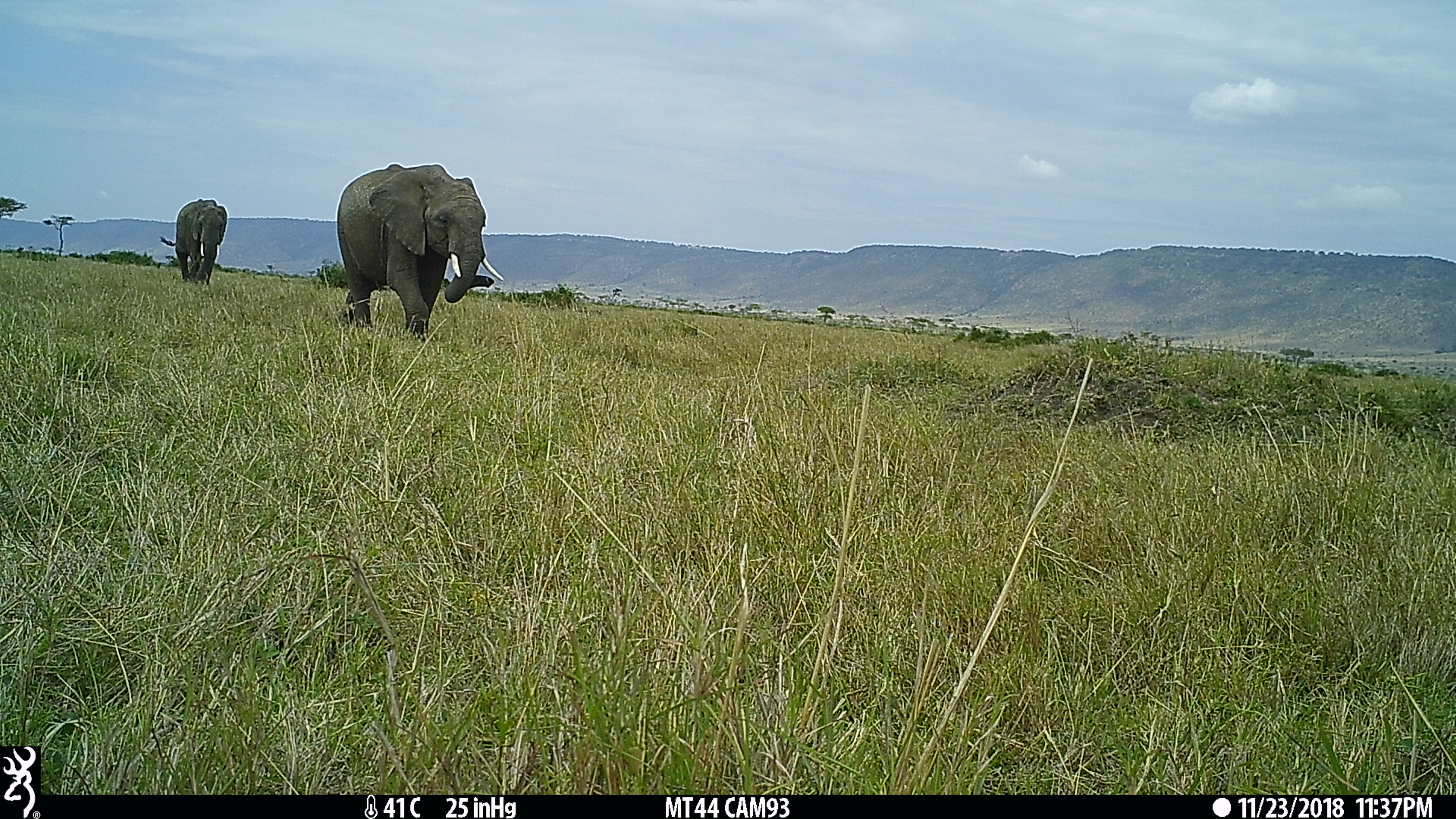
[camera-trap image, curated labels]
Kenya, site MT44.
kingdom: Animalia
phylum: Chordata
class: Mammalia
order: Proboscidea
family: Elephantidae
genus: Loxodonta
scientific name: Loxodonta africana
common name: elephant